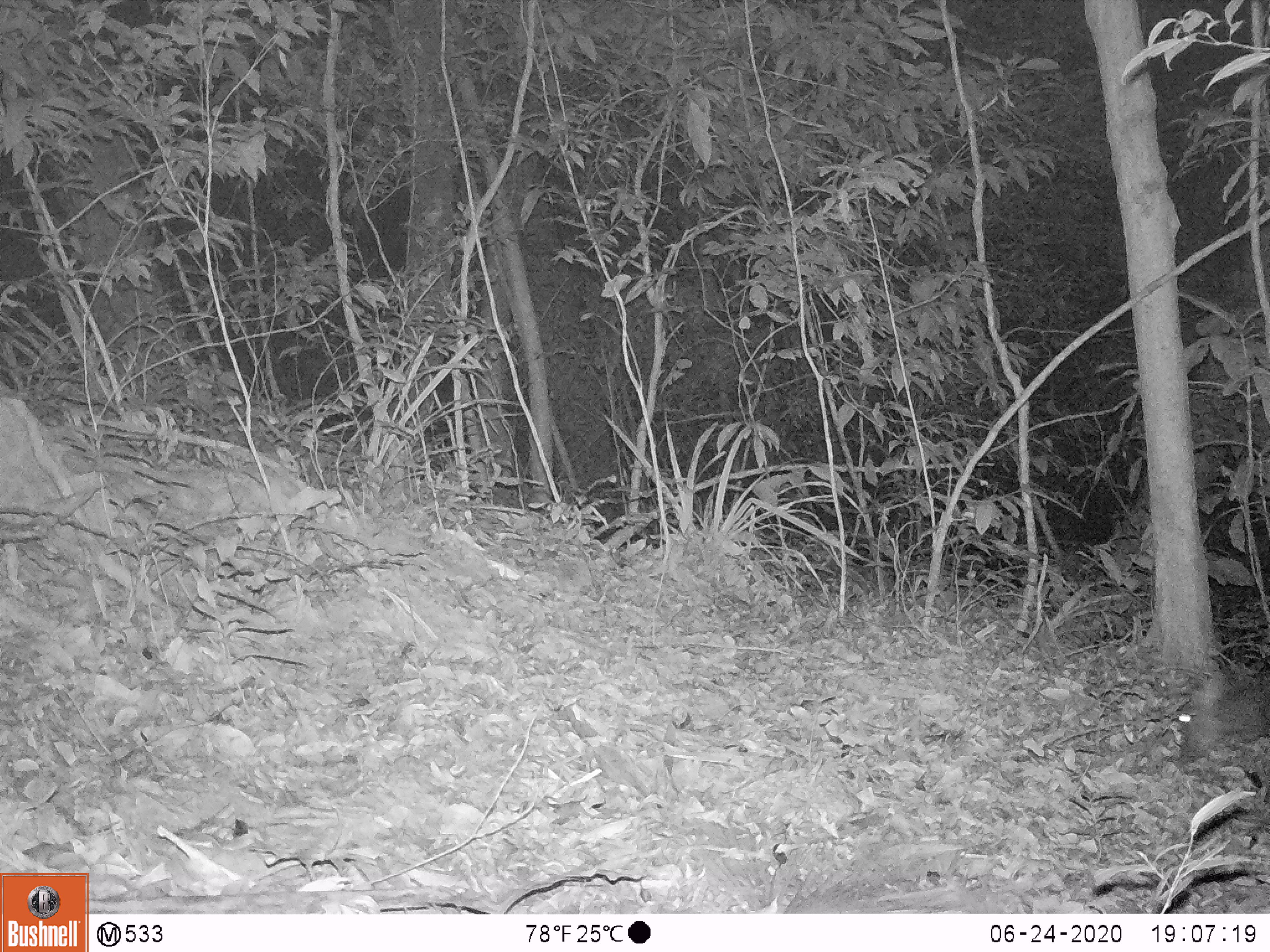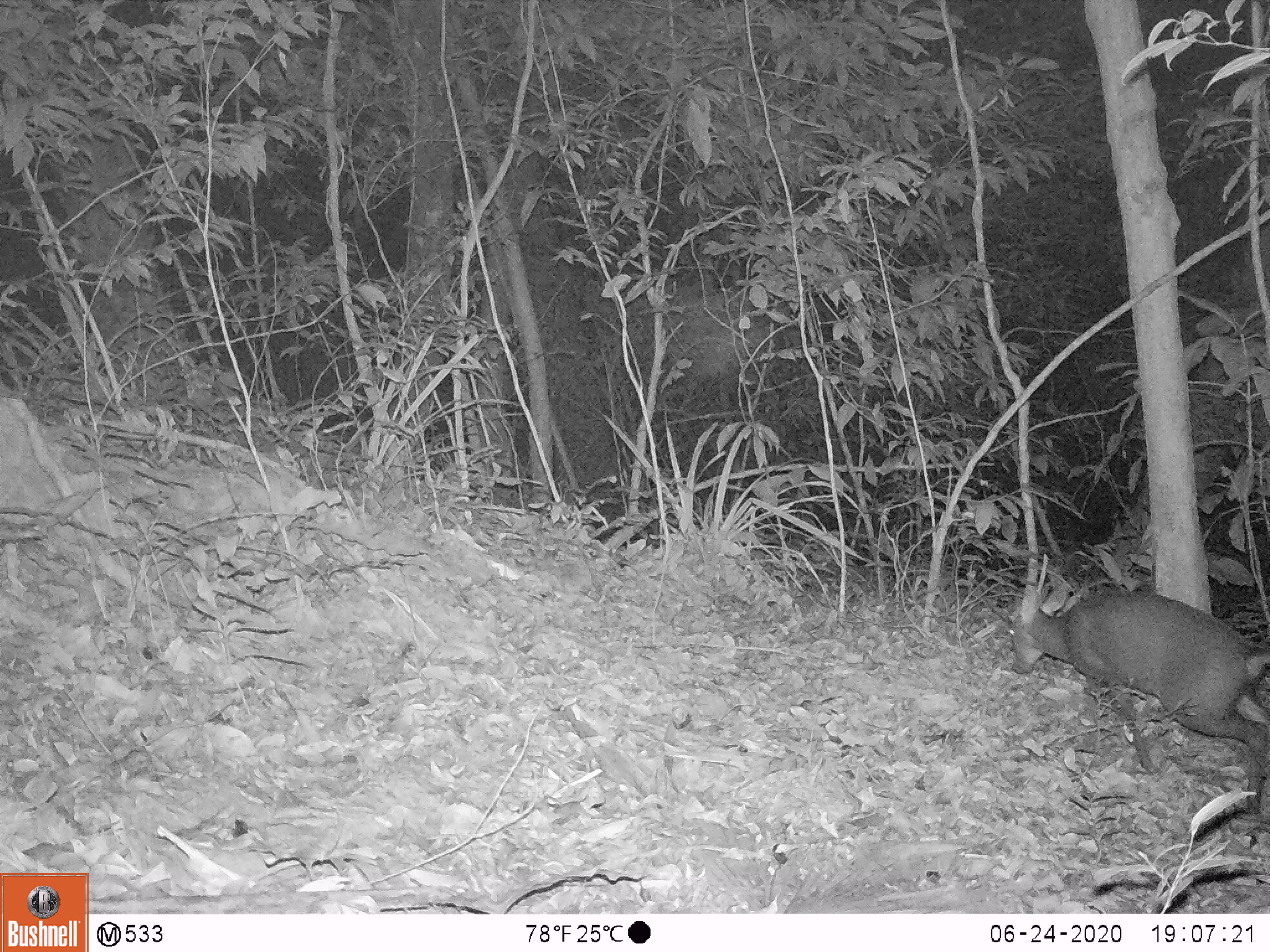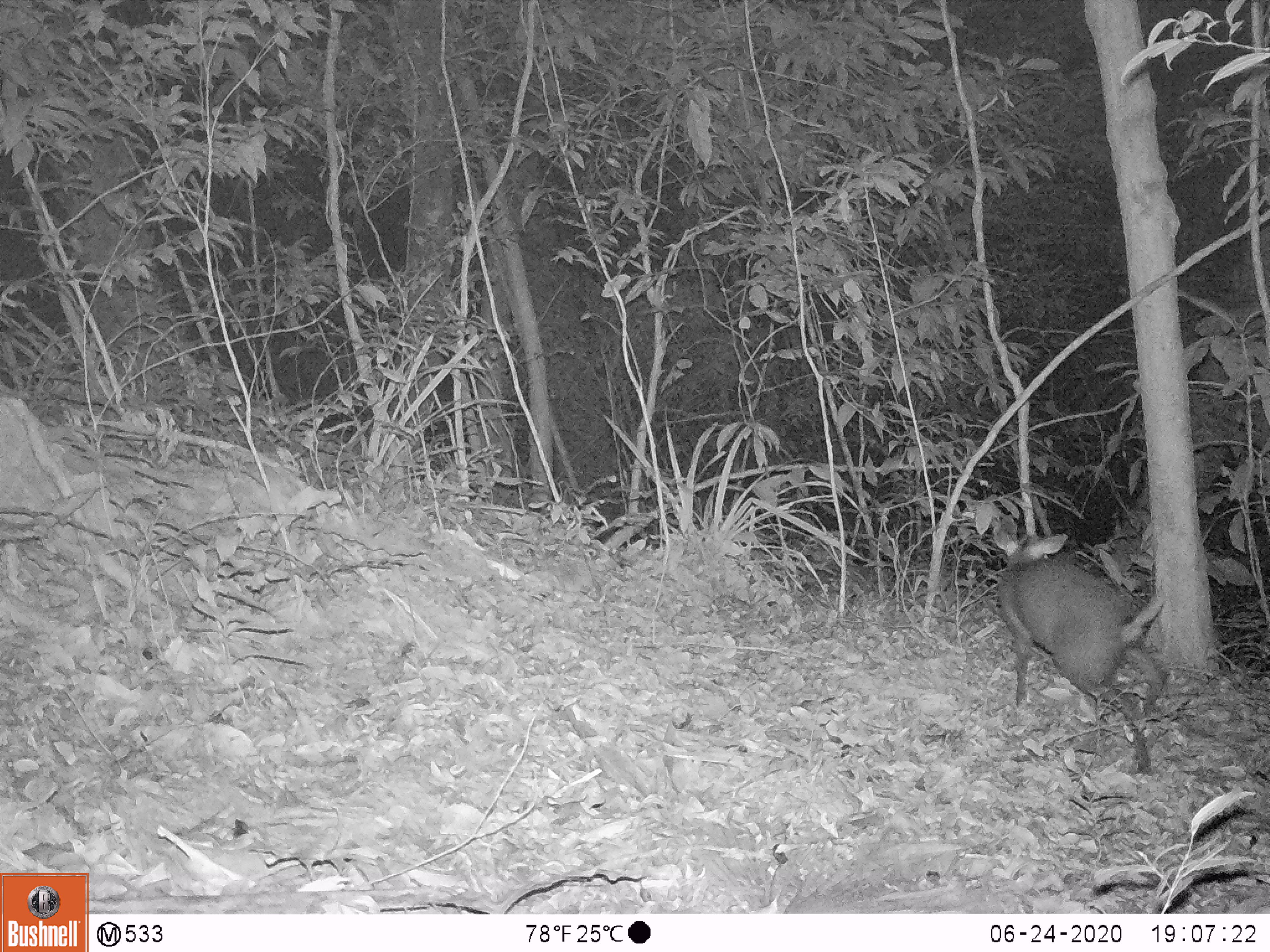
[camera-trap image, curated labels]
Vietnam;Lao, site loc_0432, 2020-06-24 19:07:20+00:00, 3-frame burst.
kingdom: Animalia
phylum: Chordata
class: Mammalia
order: Artiodactyla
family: Cervidae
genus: Muntiacus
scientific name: Muntiacus rooseveltorum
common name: roosevelt's muntjac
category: roosevelts muntjac group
Roosevelts muntjac group (roosevelt's muntjac) (Muntiacus rooseveltorum). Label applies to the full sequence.